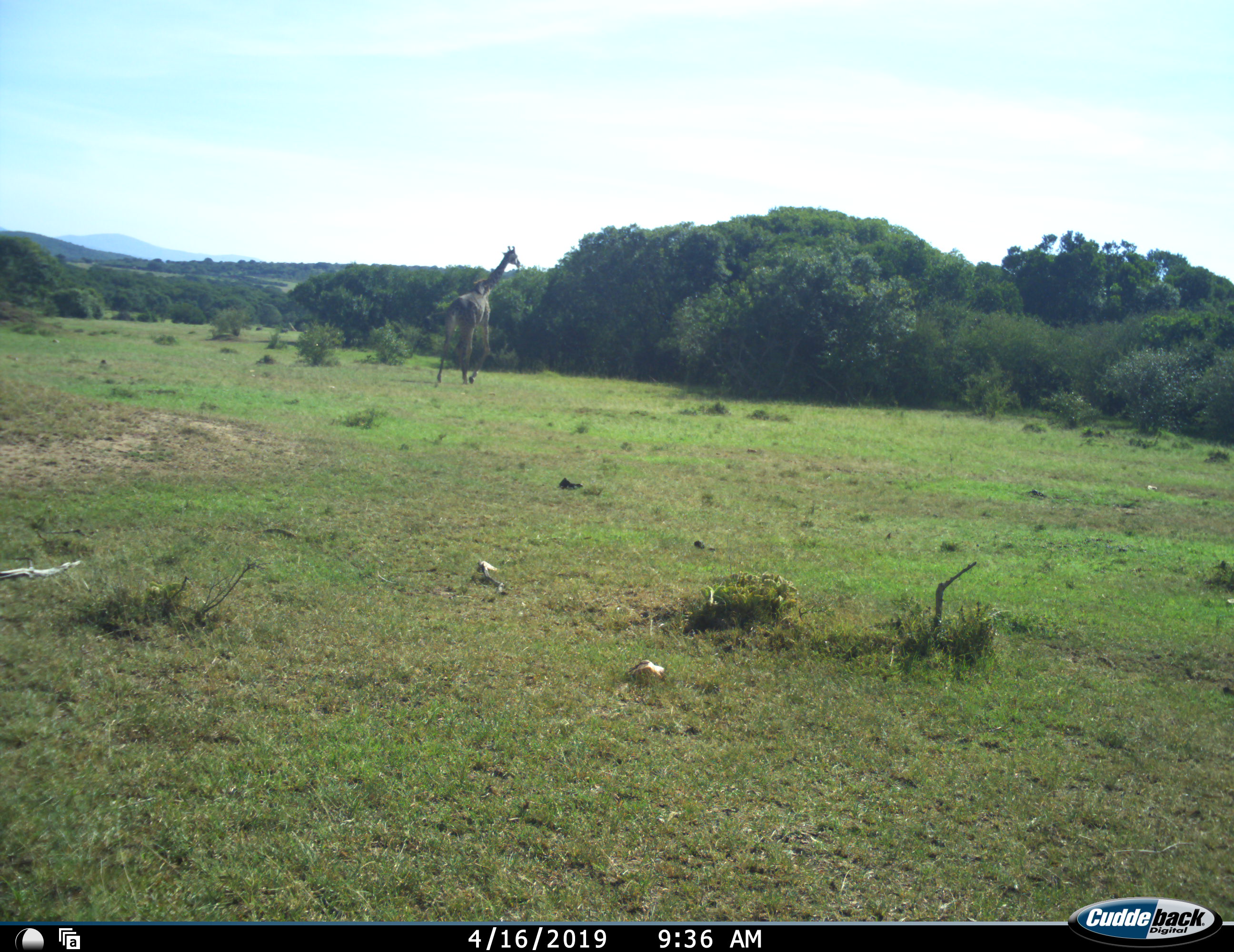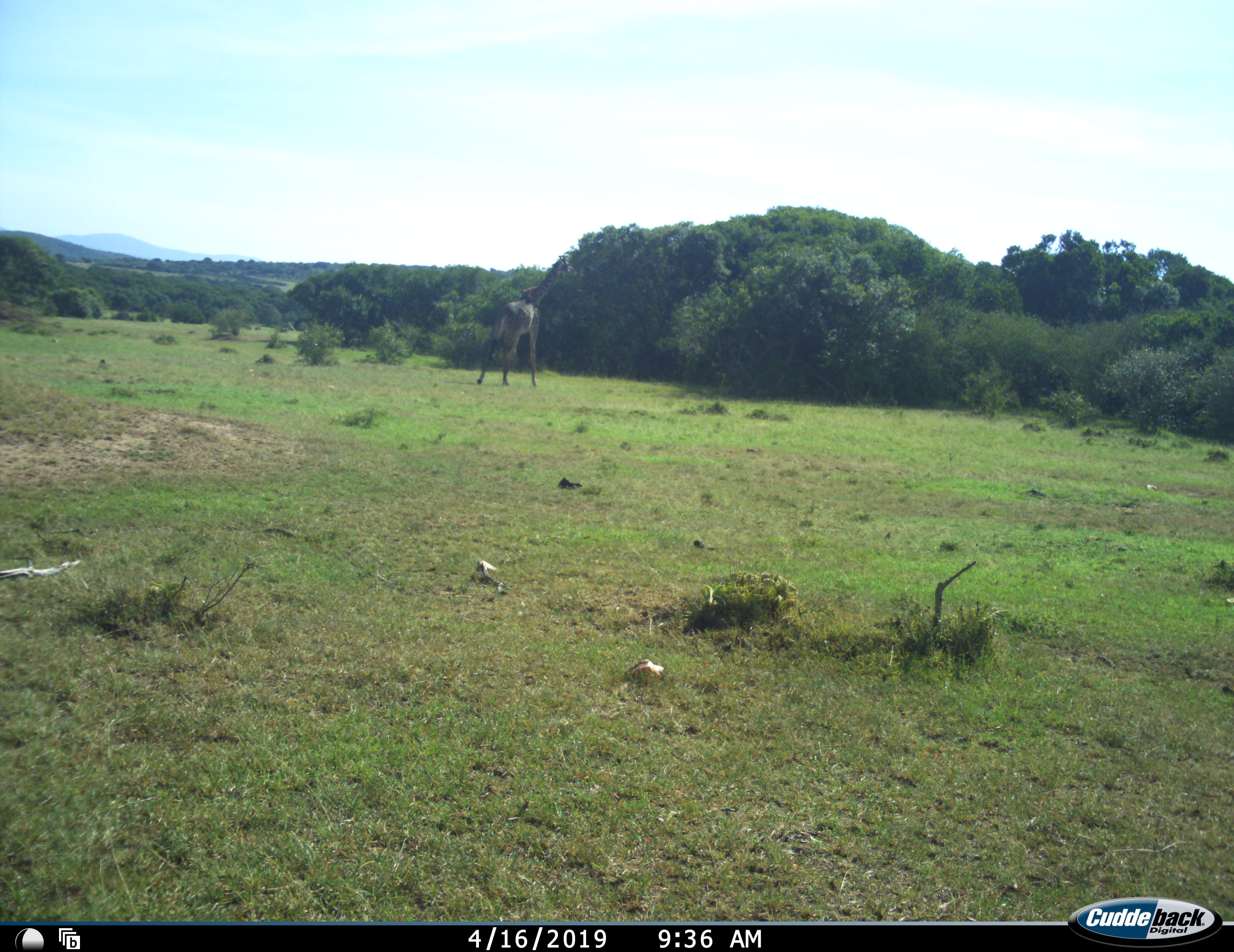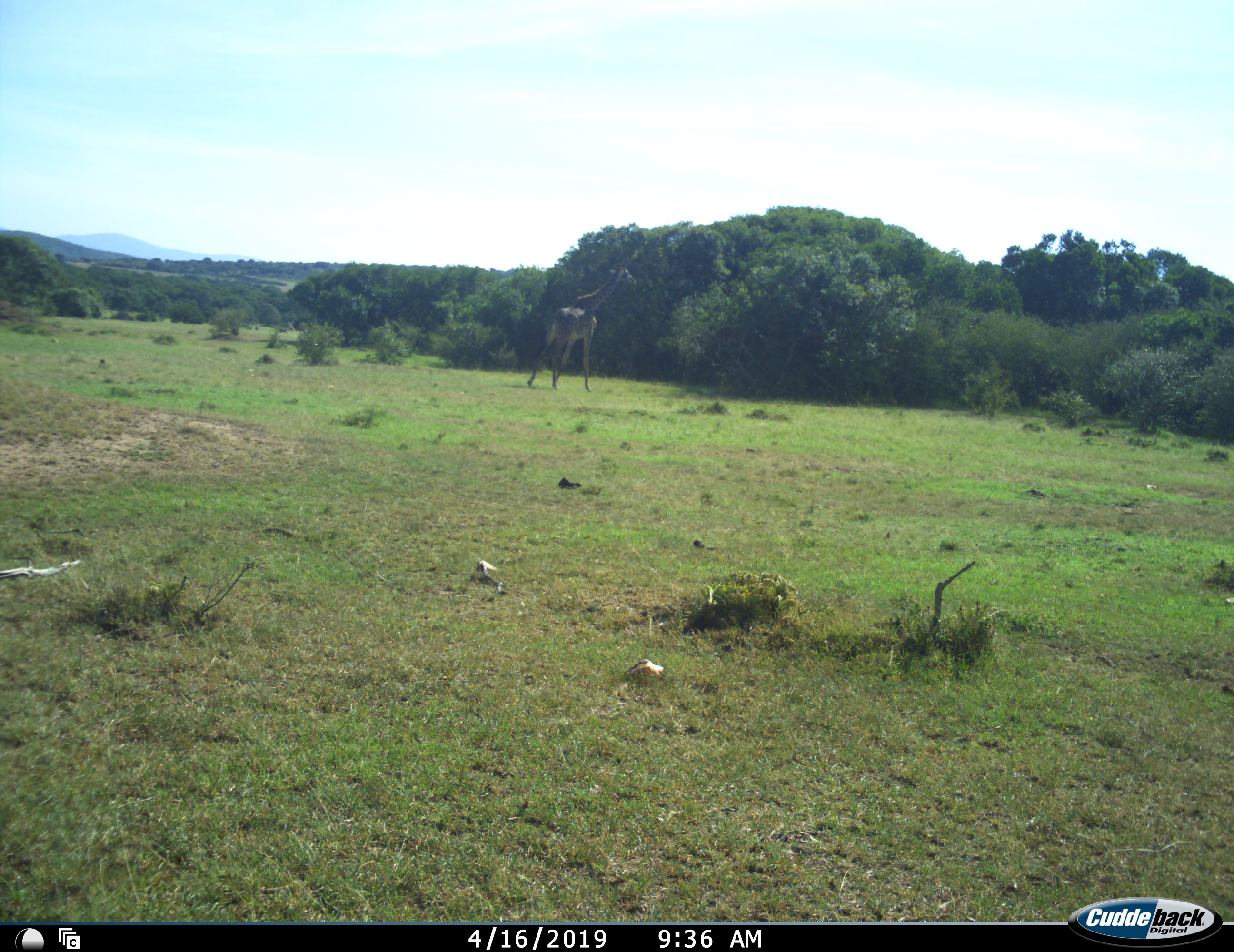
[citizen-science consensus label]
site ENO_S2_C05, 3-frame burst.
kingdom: Animalia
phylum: Chordata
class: Mammalia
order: Artiodactyla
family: Giraffidae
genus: Giraffa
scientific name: Giraffa camelopardalis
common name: giraffe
Giraffe (Giraffa camelopardalis), count 1. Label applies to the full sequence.